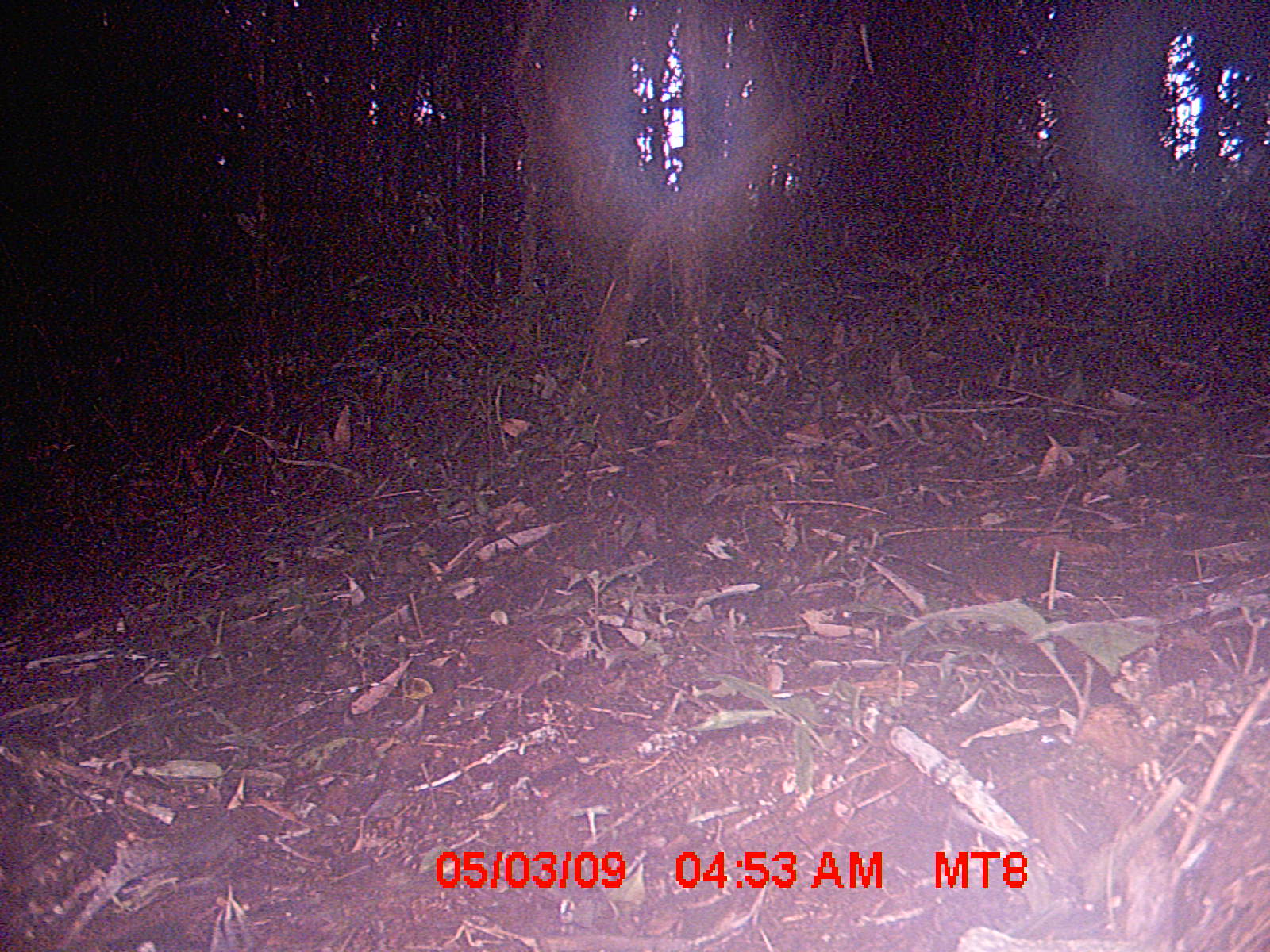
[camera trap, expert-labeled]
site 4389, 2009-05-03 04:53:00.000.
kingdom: Animalia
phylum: Chordata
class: Mammalia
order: Rodentia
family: Nesomyidae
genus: Nesomys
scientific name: Nesomys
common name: nesomys rodents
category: nesomys sp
Nesomys sp (nesomys rodents) (Nesomys), count 1.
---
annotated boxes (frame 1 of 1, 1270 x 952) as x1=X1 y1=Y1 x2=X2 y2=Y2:
nesomys sp: x1=1095 y1=385 x2=1165 y2=421